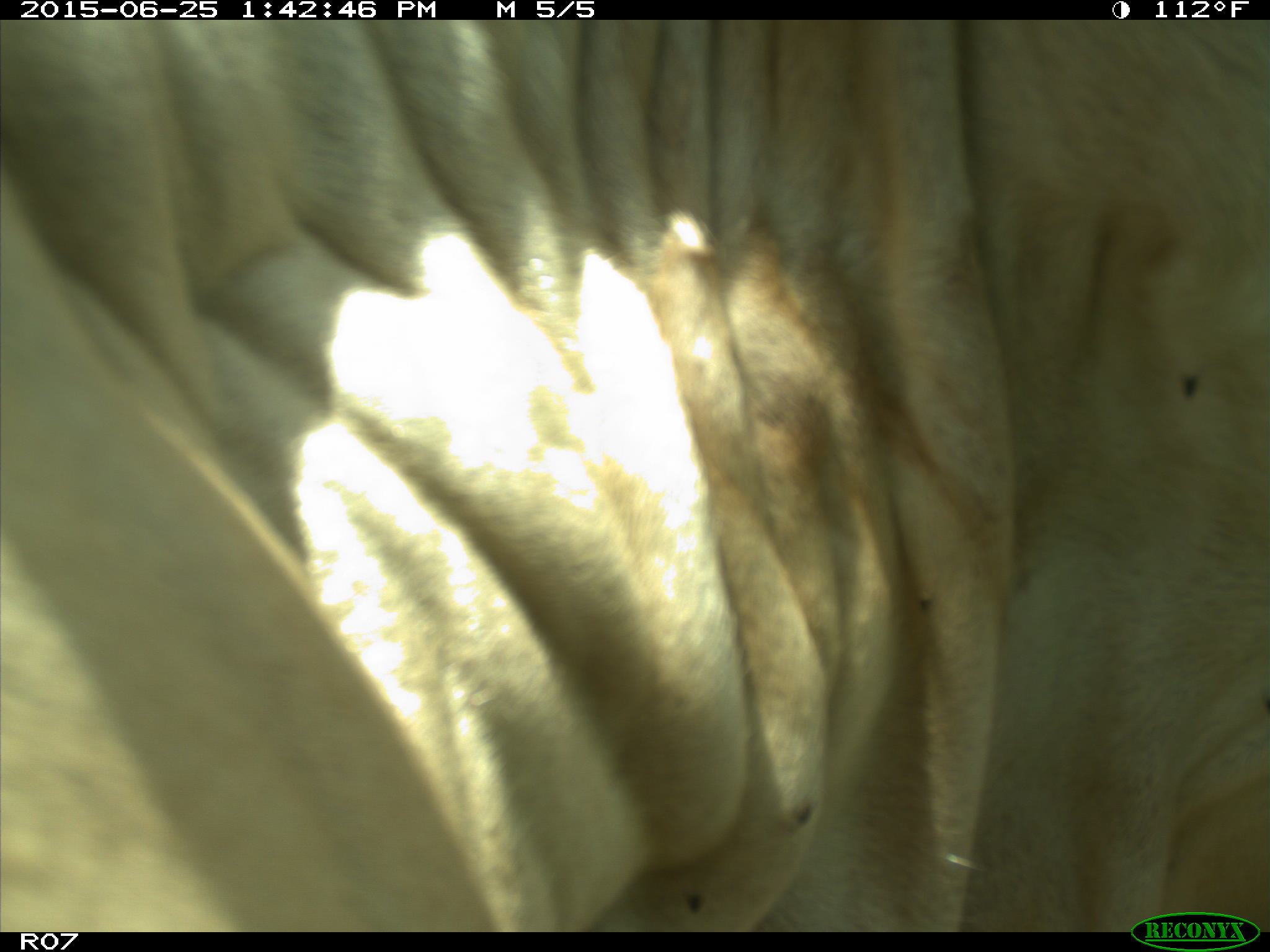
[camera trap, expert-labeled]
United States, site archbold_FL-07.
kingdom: Animalia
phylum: Chordata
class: Mammalia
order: Artiodactyla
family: Bovidae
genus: Bos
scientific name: Bos taurus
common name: domestic cow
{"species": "Bos taurus (domestic cow)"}